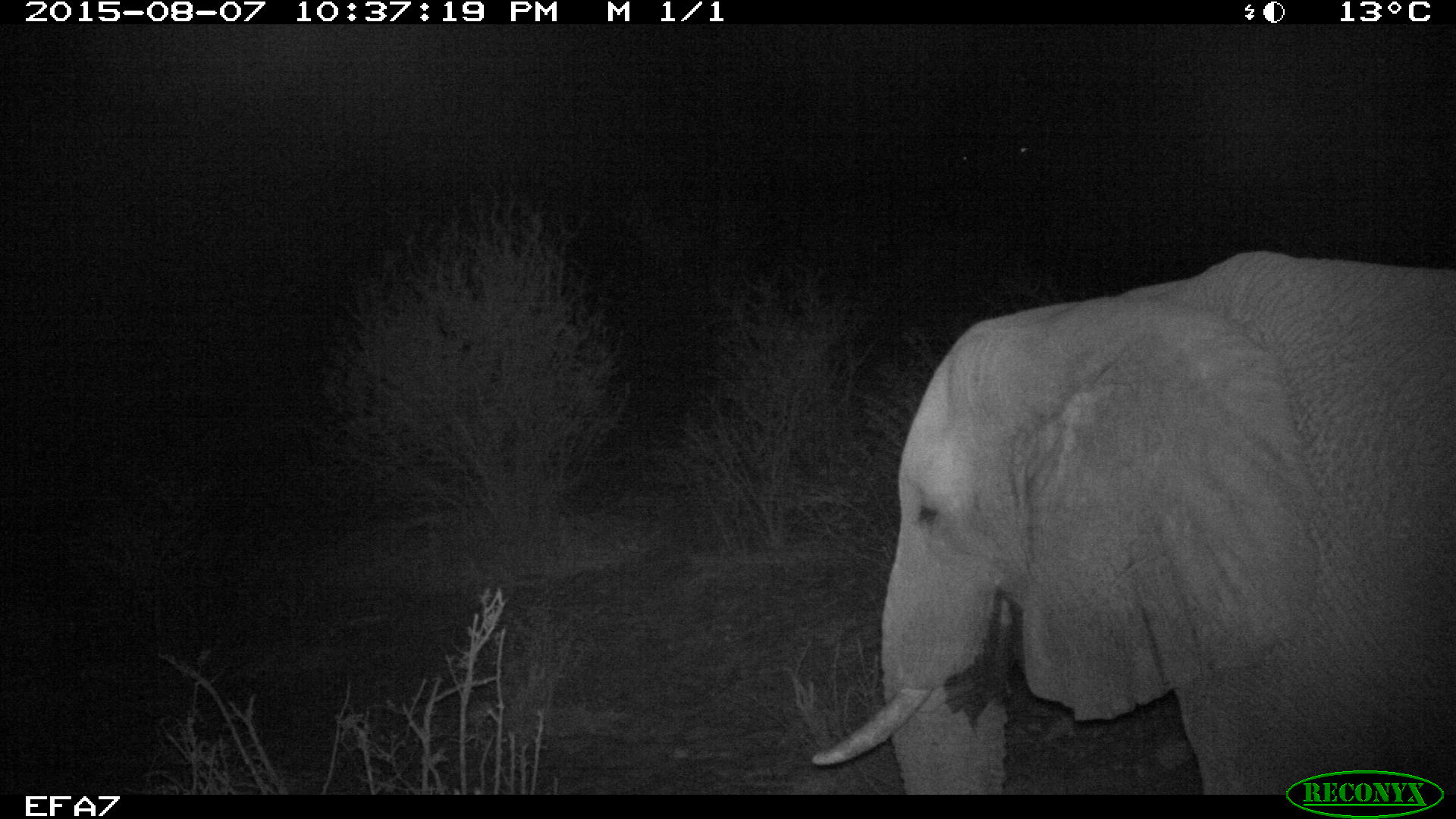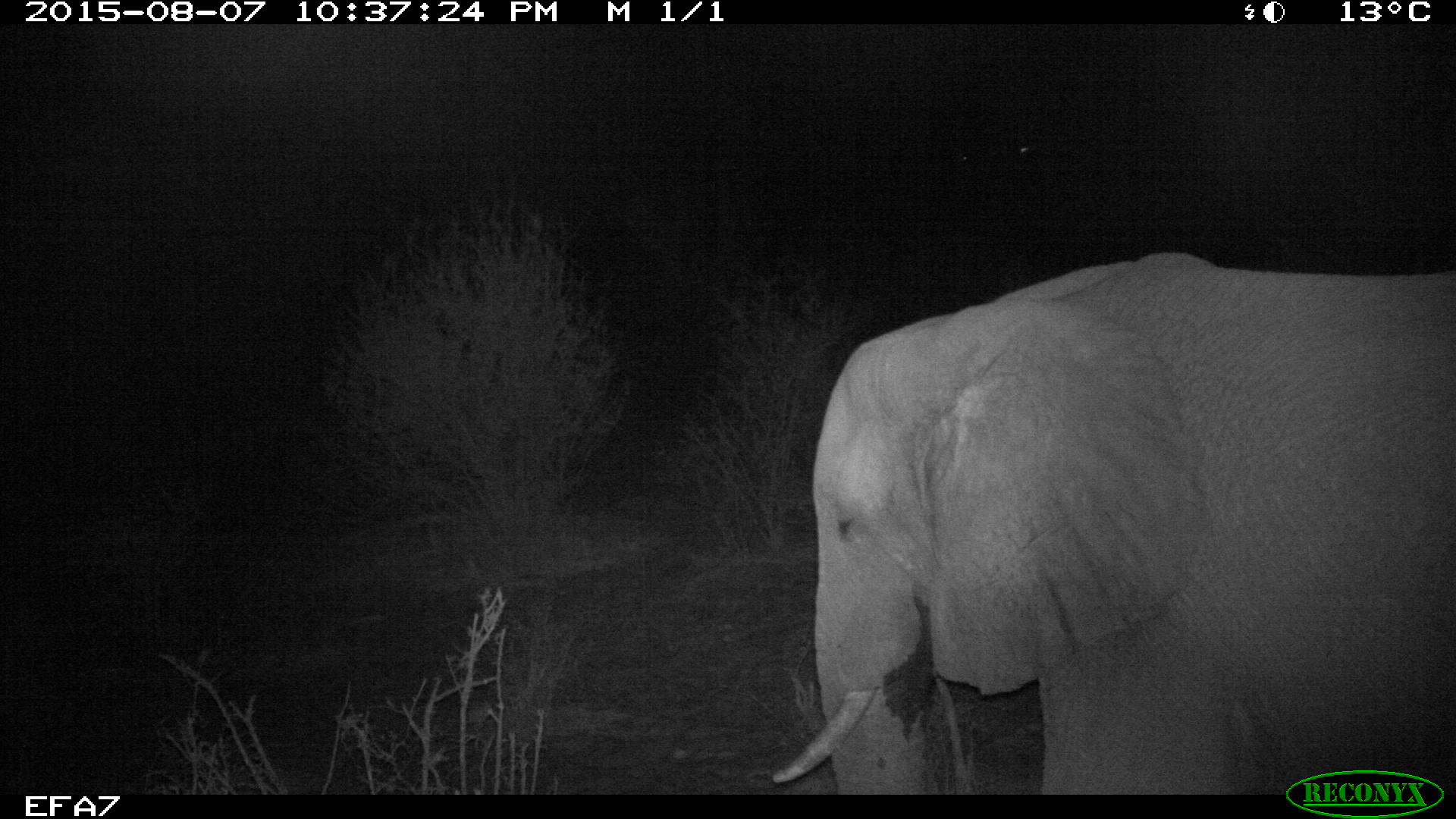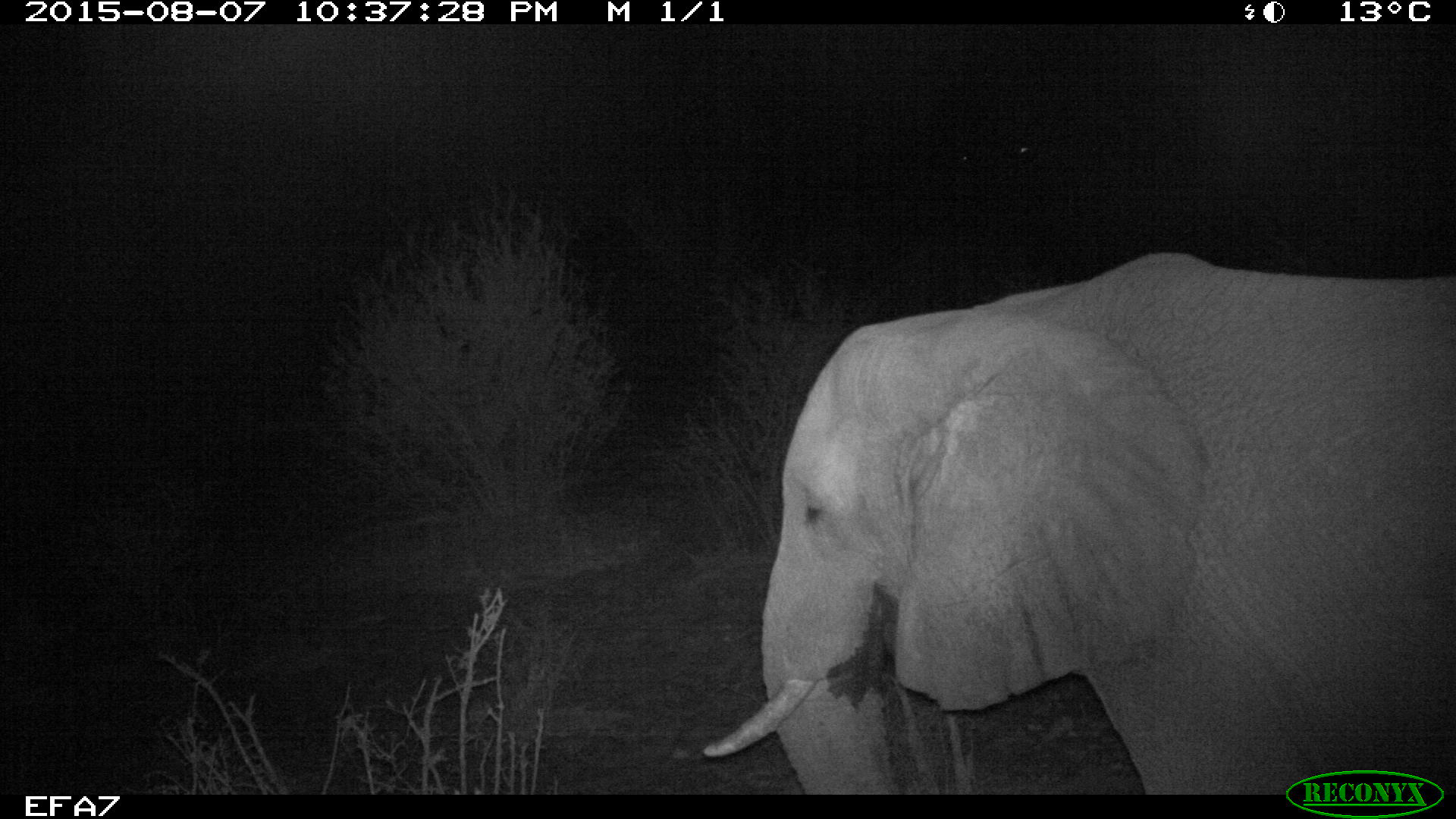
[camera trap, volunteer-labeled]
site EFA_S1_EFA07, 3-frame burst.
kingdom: Animalia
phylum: Chordata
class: Mammalia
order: Proboscidea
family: Elephantidae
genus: Loxodonta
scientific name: Loxodonta africana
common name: african bush elephant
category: elephant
Elephant (african bush elephant) (Loxodonta africana), count 1. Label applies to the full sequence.